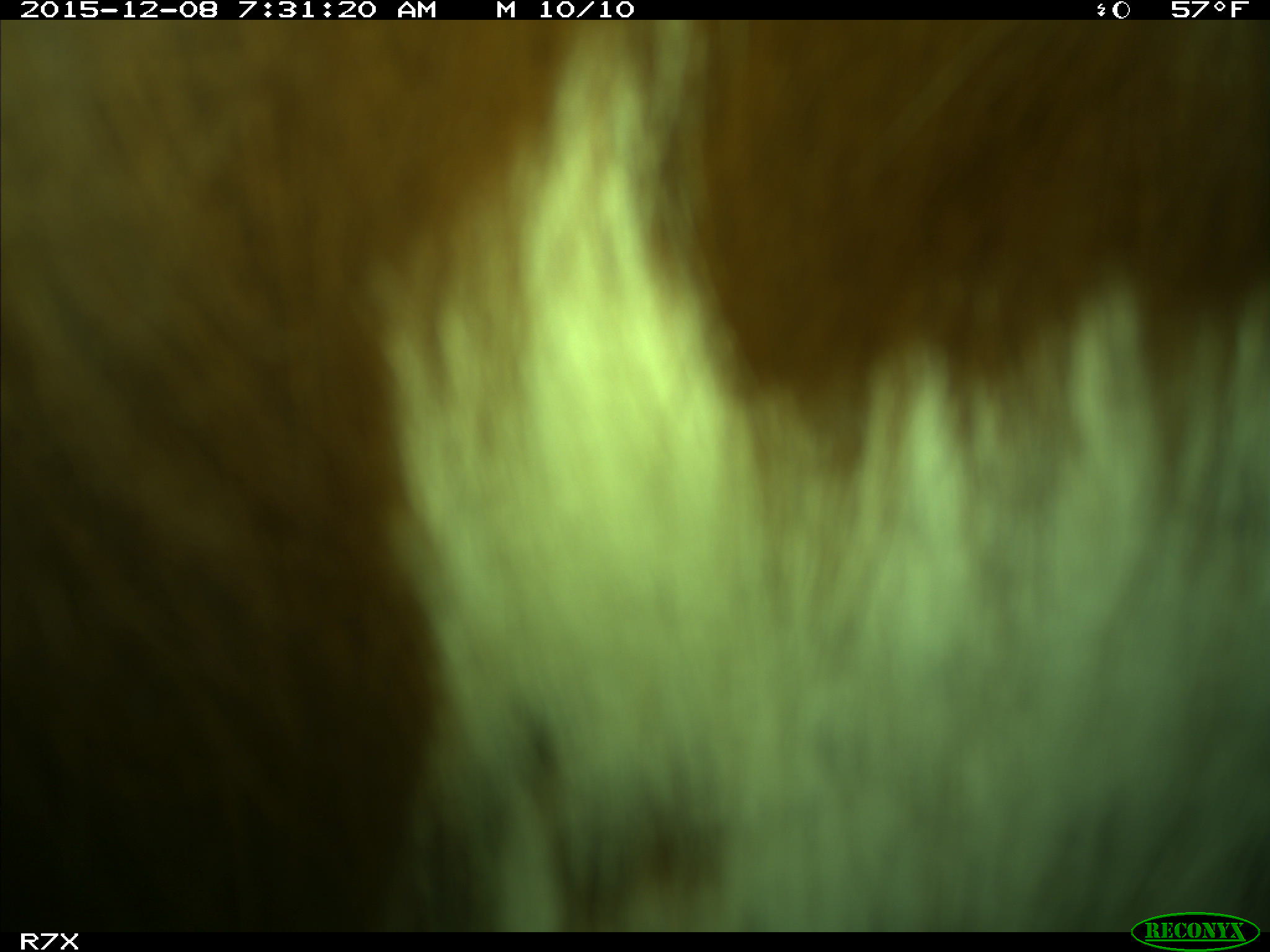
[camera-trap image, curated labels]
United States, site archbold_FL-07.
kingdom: Animalia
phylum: Chordata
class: Mammalia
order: Artiodactyla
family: Bovidae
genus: Bos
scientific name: Bos taurus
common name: domestic cow